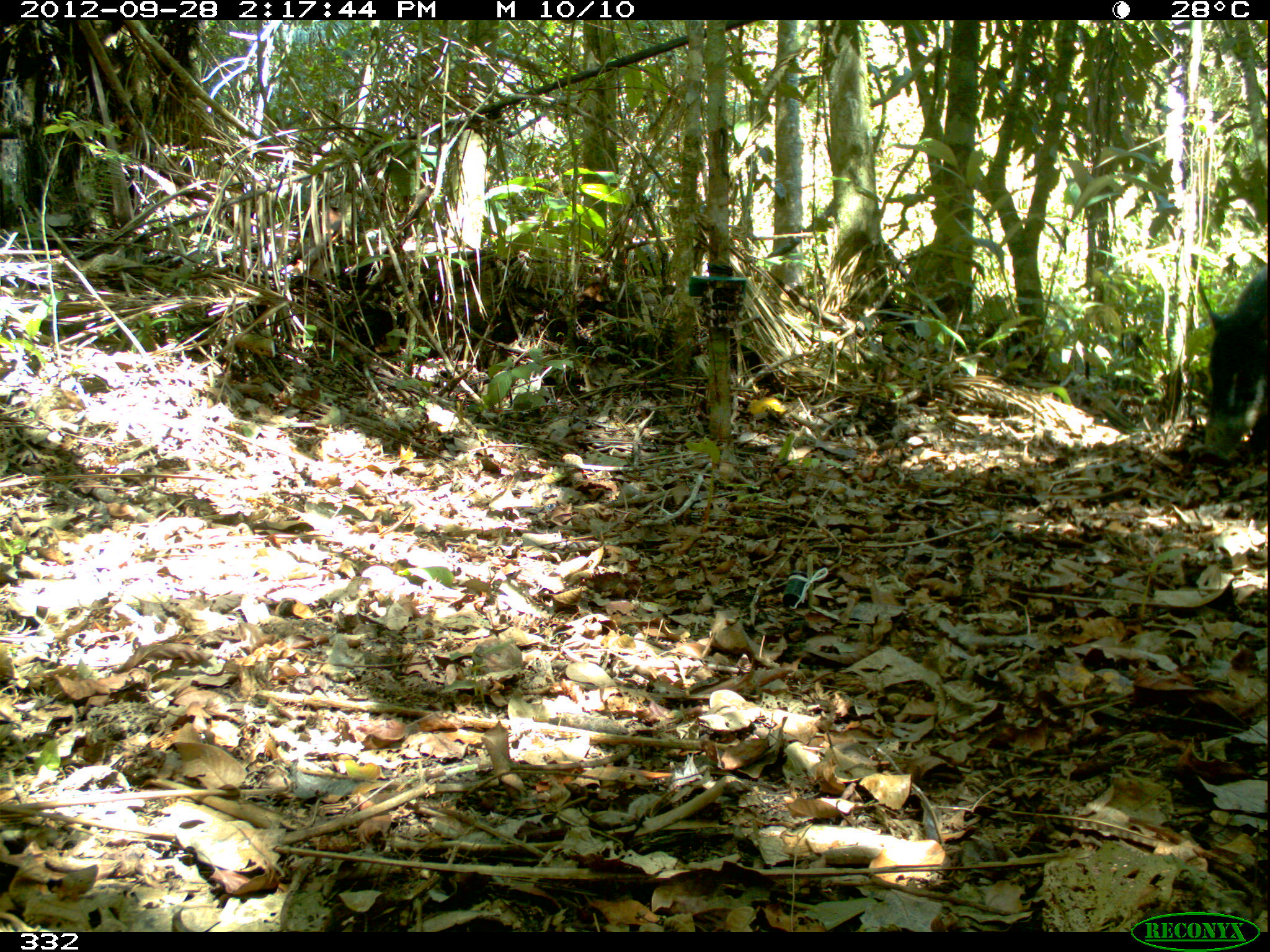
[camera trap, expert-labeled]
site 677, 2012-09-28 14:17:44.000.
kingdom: Animalia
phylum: Chordata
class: Mammalia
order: Artiodactyla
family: Tayassuidae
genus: Tayassu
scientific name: Tayassu pecari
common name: white-lipped peccary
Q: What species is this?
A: Tayassu pecari (white-lipped peccary).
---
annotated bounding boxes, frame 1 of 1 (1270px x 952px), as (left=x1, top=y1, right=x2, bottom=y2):
tayassu pecari: (left=1202, top=266, right=1269, bottom=468)